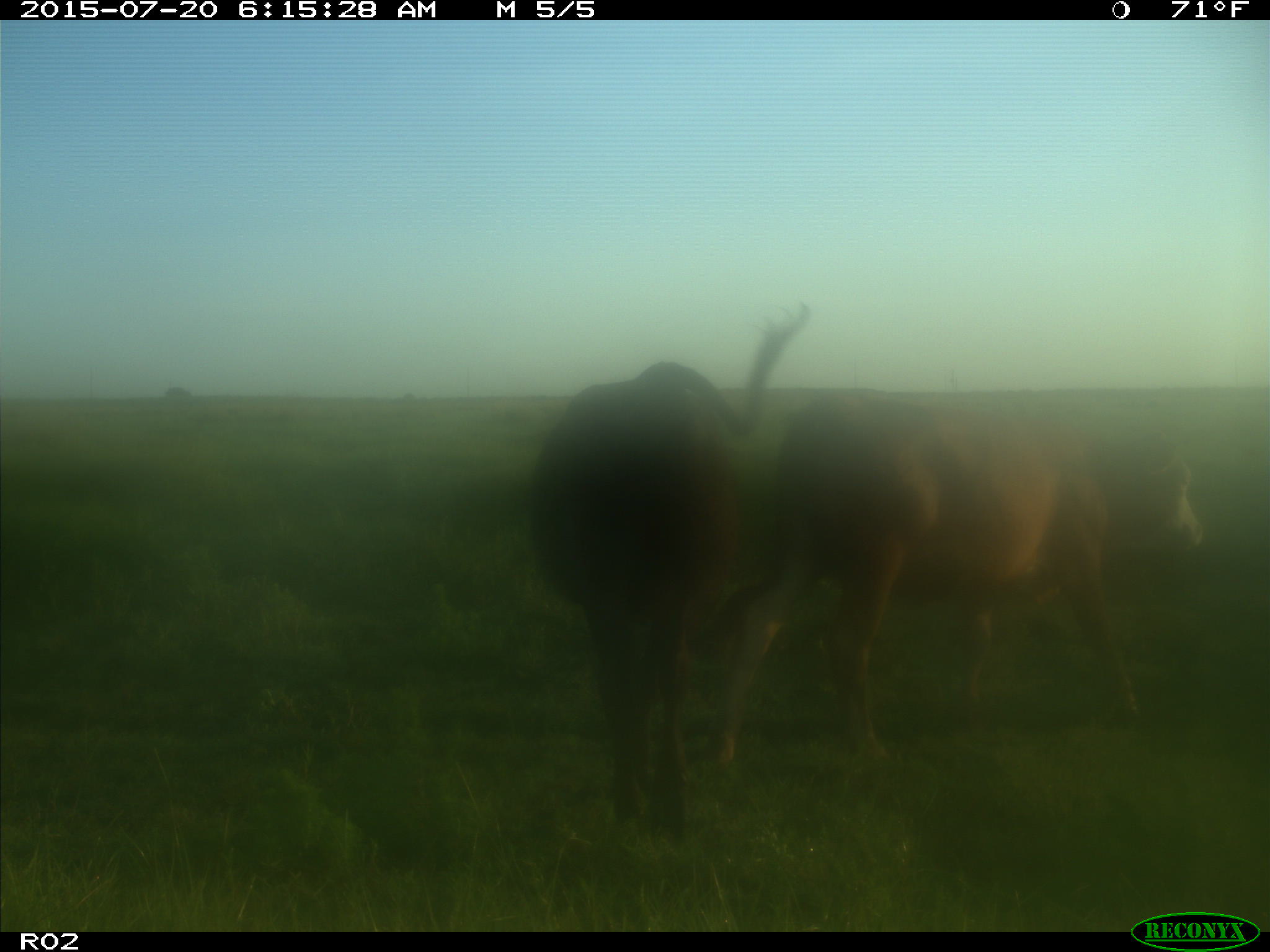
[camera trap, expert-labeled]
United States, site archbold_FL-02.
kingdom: Animalia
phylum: Chordata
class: Mammalia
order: Artiodactyla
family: Bovidae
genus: Bos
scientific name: Bos taurus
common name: domestic cow